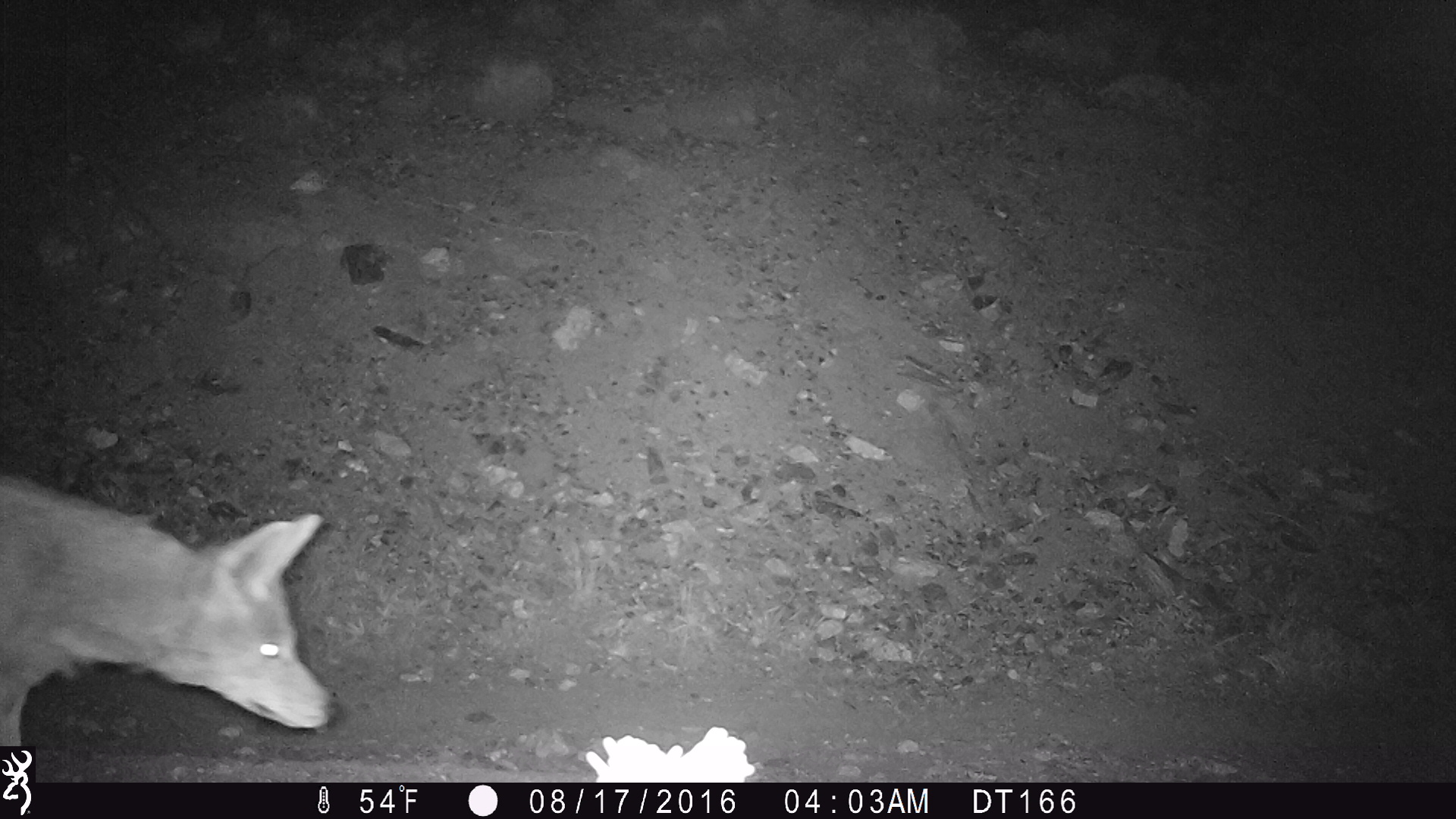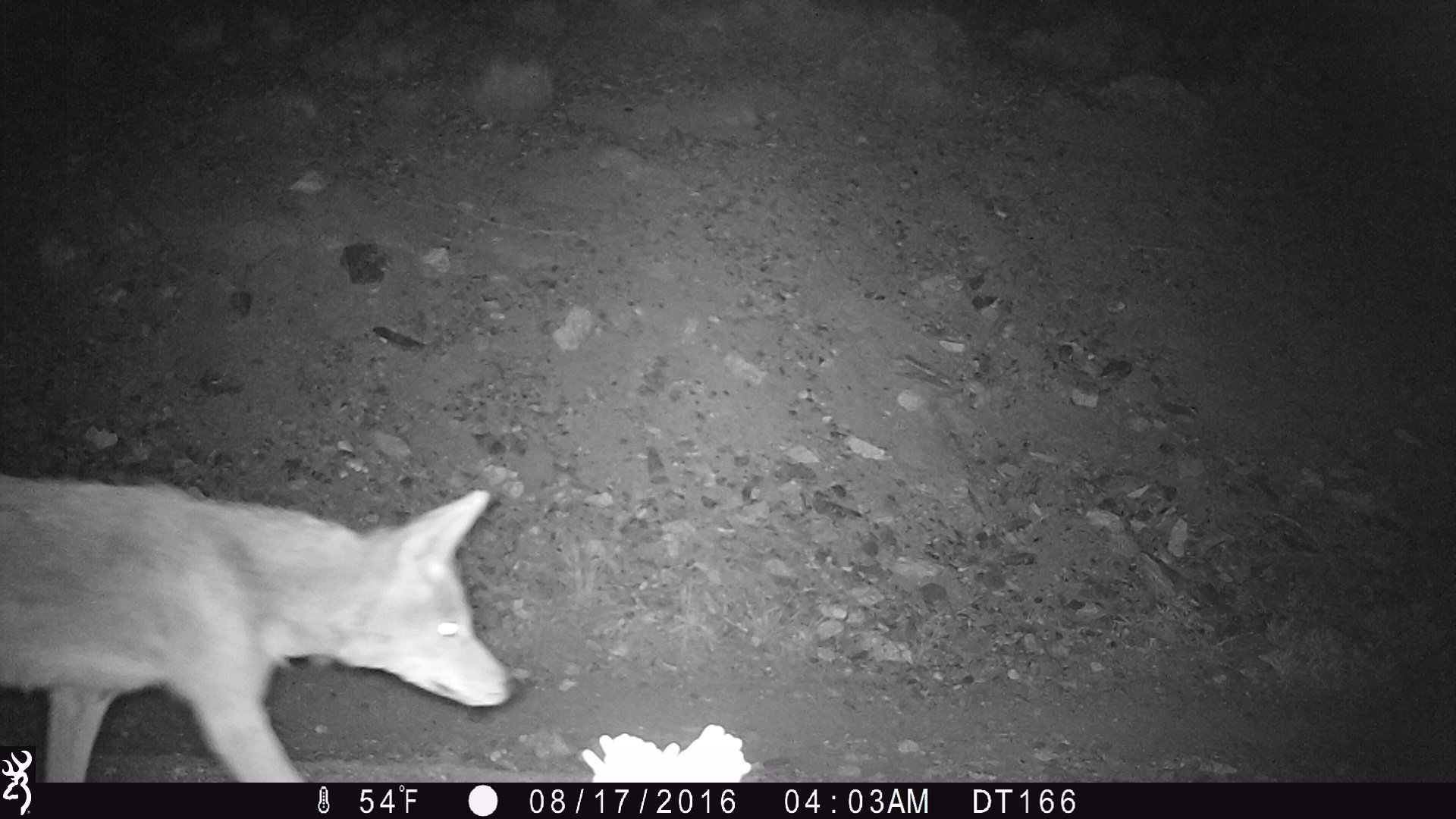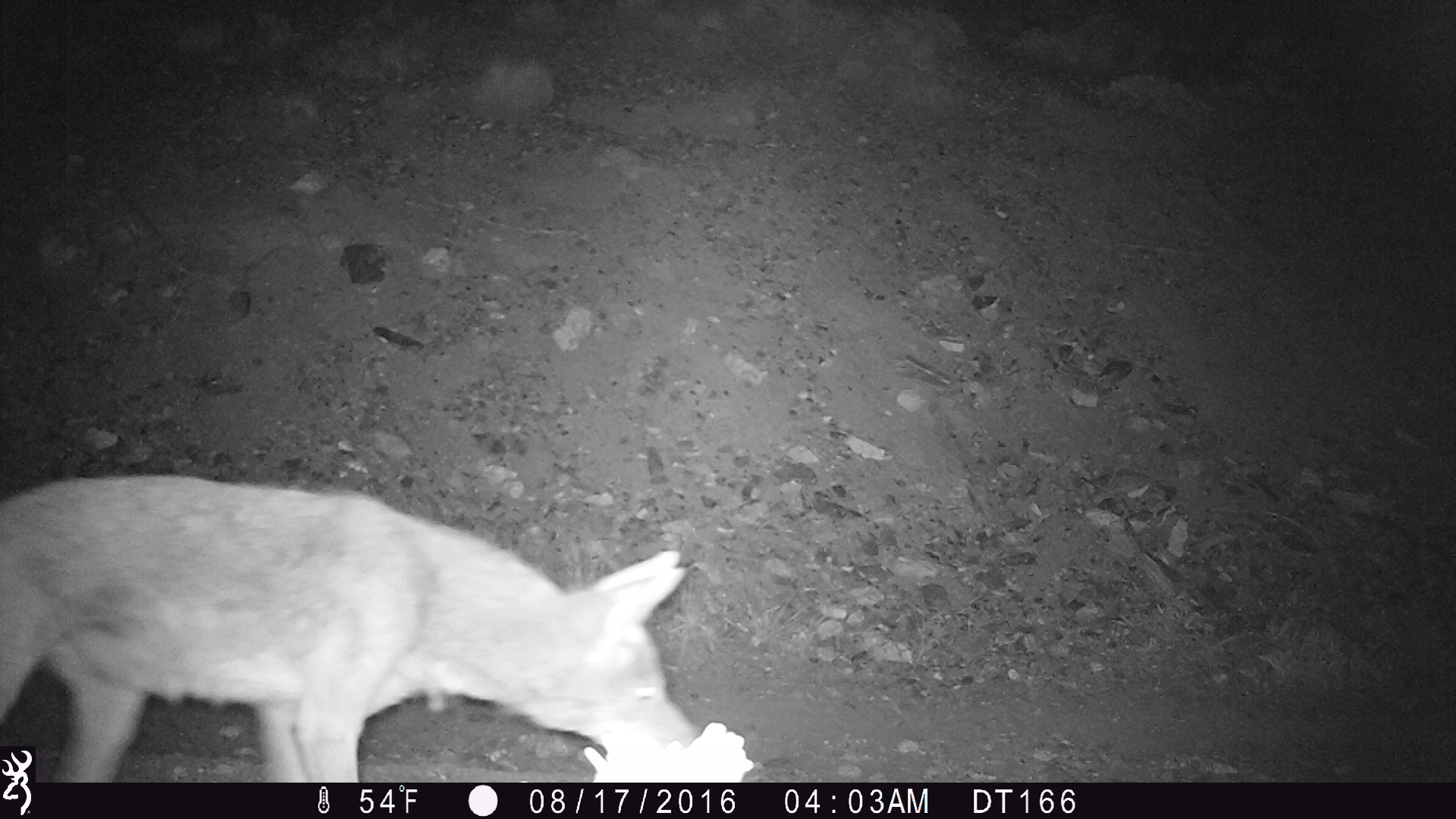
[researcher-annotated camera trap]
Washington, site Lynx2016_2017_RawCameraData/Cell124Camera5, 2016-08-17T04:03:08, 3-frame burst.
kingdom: Animalia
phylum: Chordata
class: Mammalia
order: Carnivora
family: Canidae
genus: Canis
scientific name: Canis latrans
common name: coyote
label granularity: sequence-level